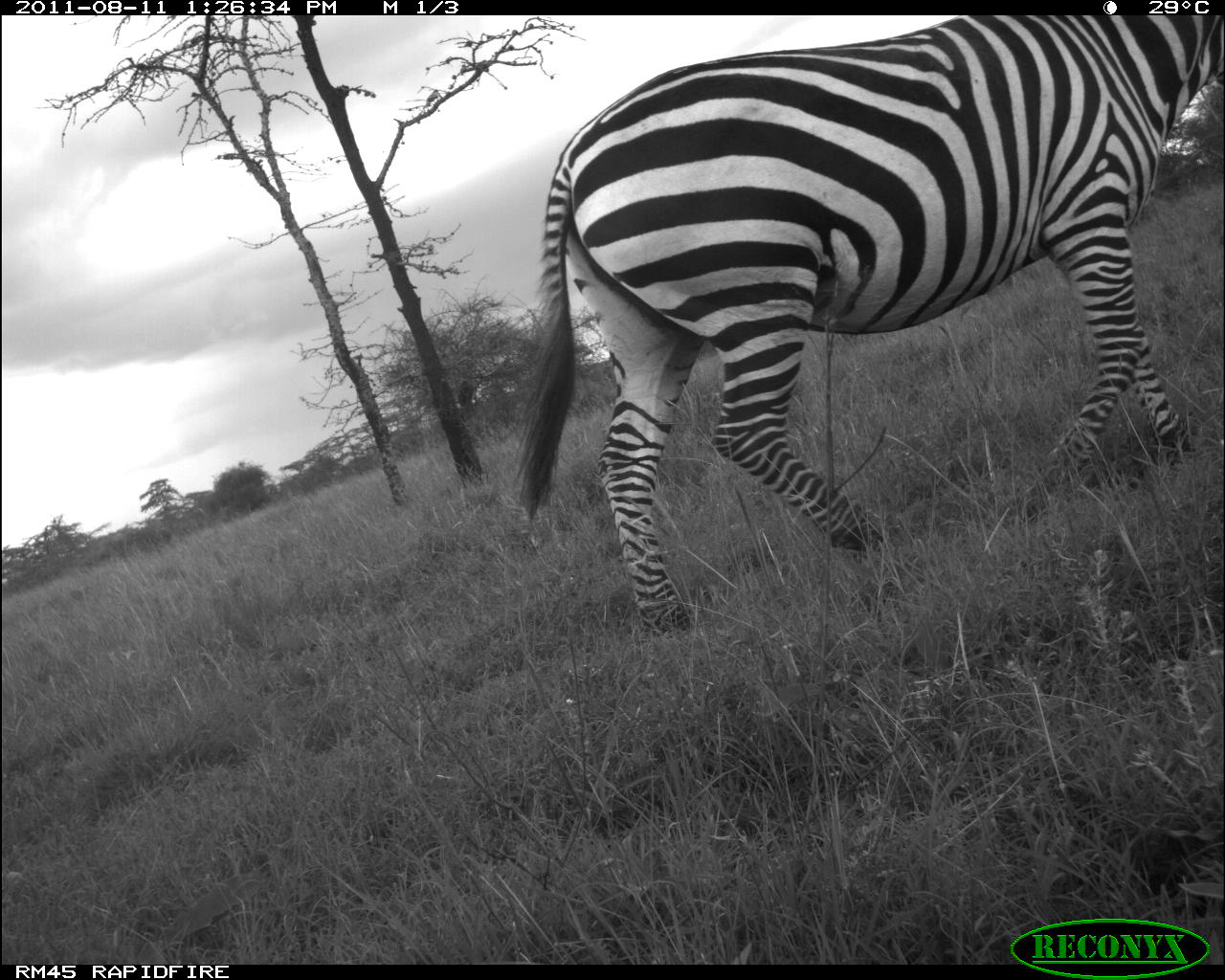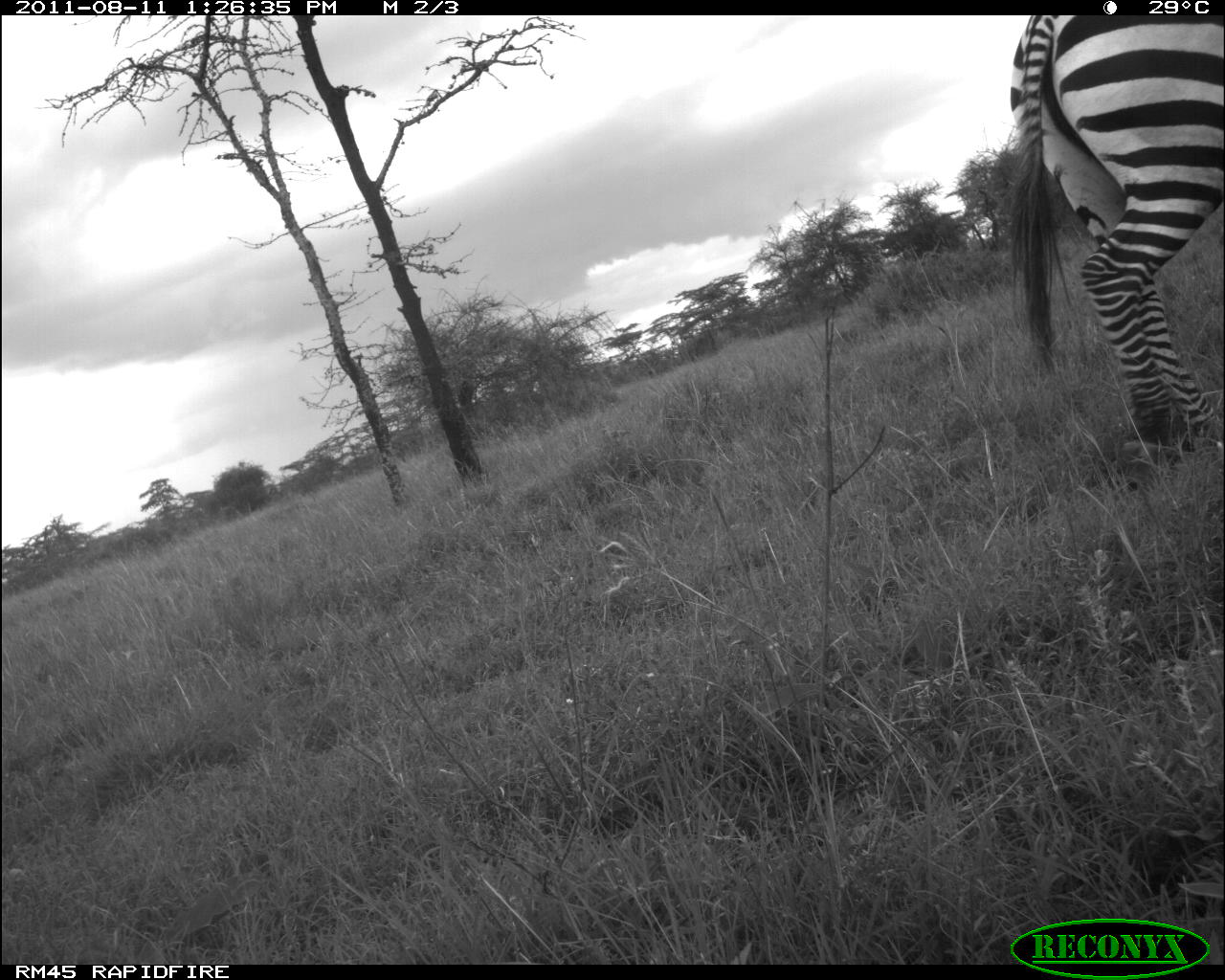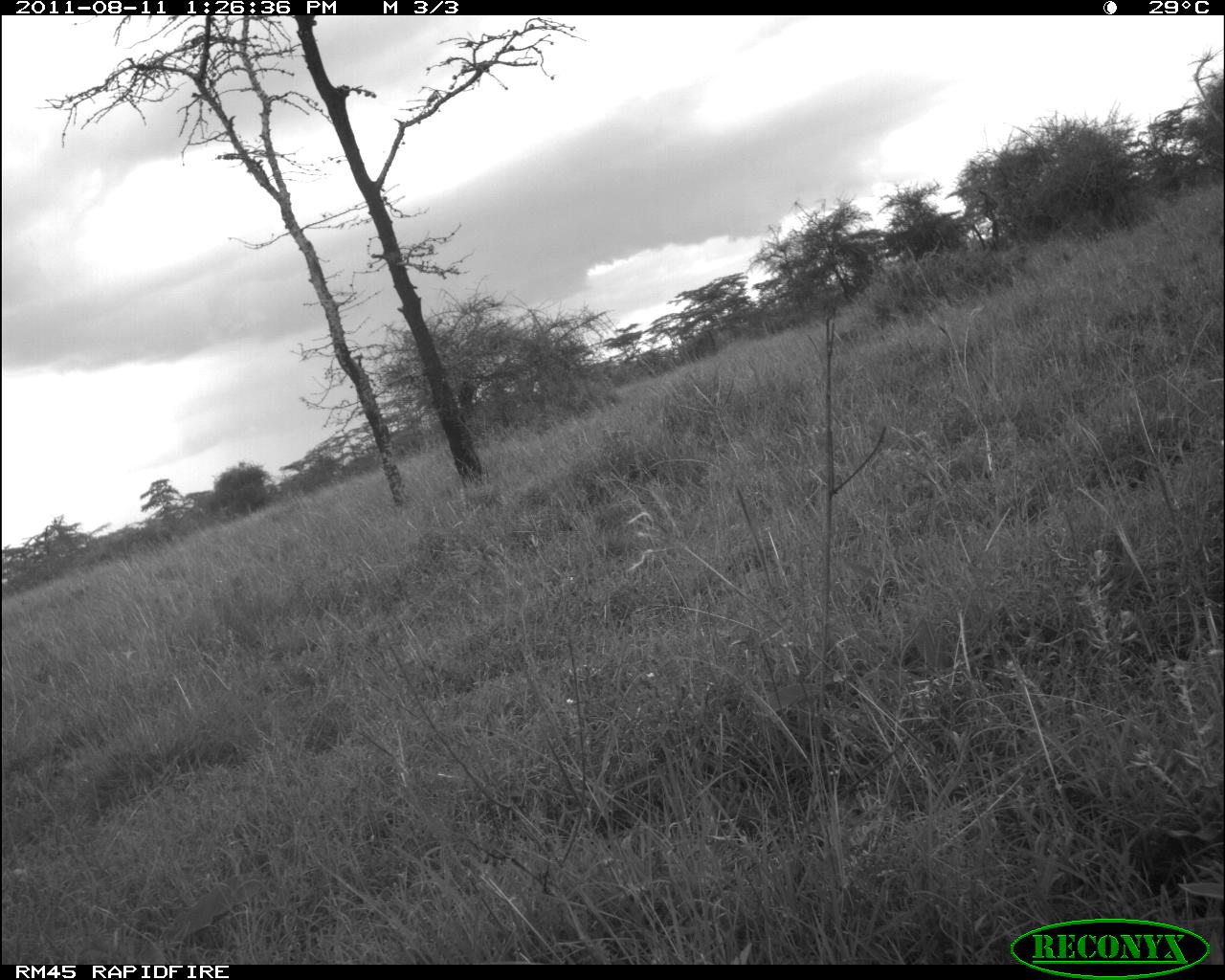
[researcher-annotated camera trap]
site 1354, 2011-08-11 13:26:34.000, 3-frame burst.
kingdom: Animalia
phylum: Chordata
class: Mammalia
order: Perissodactyla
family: Equidae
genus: Equus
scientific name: Equus quagga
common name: plains zebra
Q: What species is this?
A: Equus quagga (plains zebra).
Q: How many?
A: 1.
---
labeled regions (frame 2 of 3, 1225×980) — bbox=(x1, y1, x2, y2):
equus quagga: bbox=(1002, 14, 1225, 480)